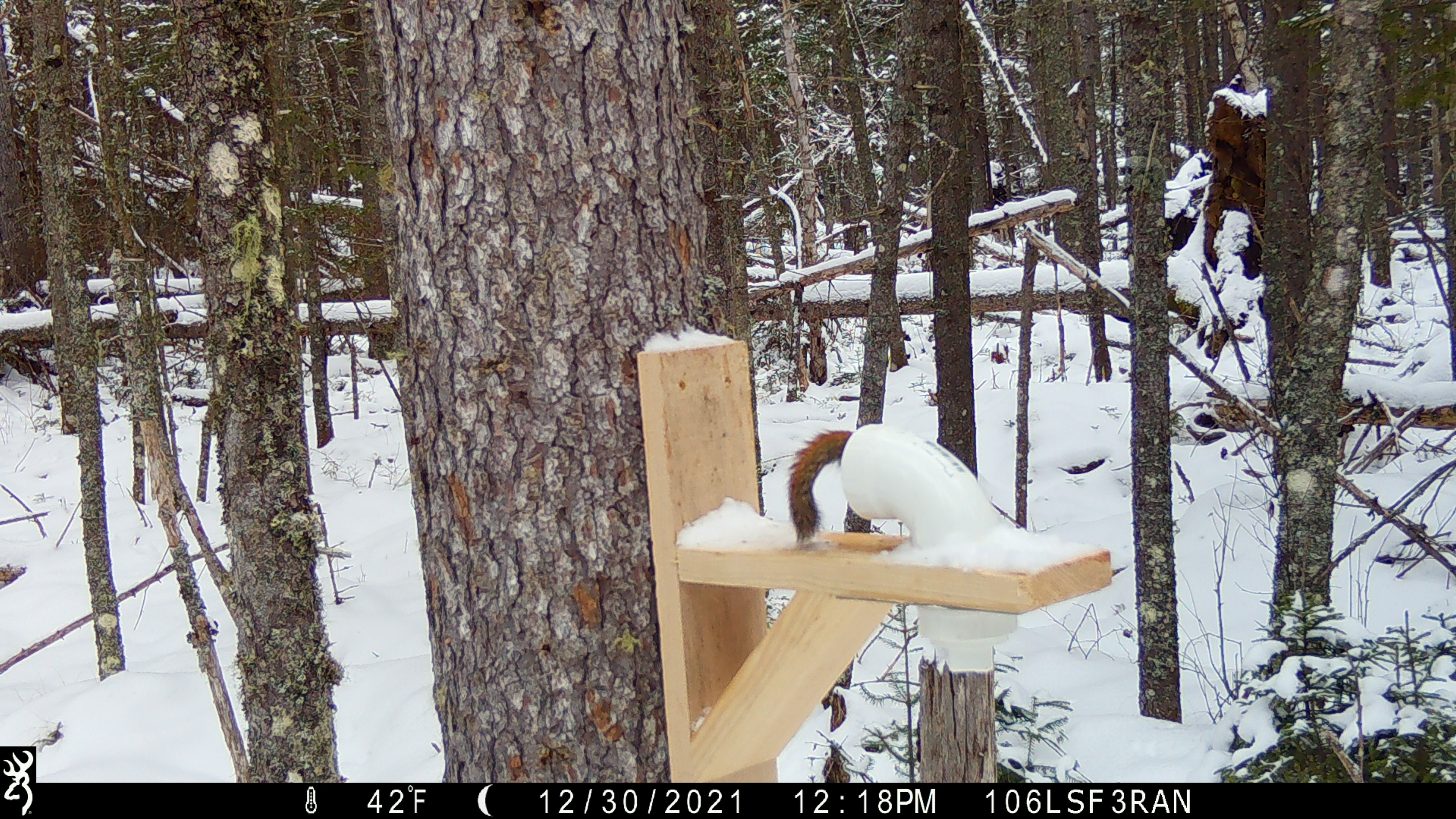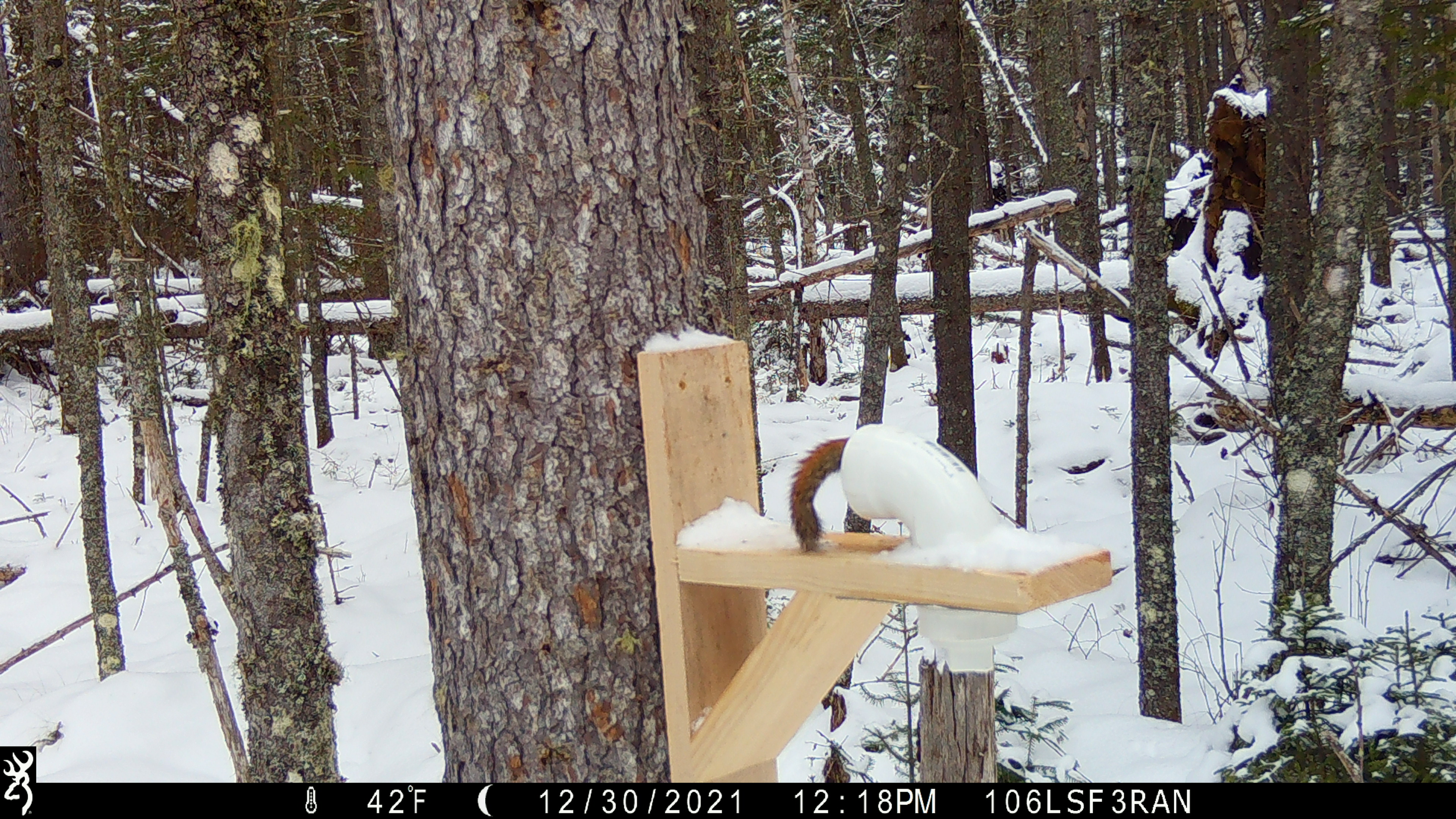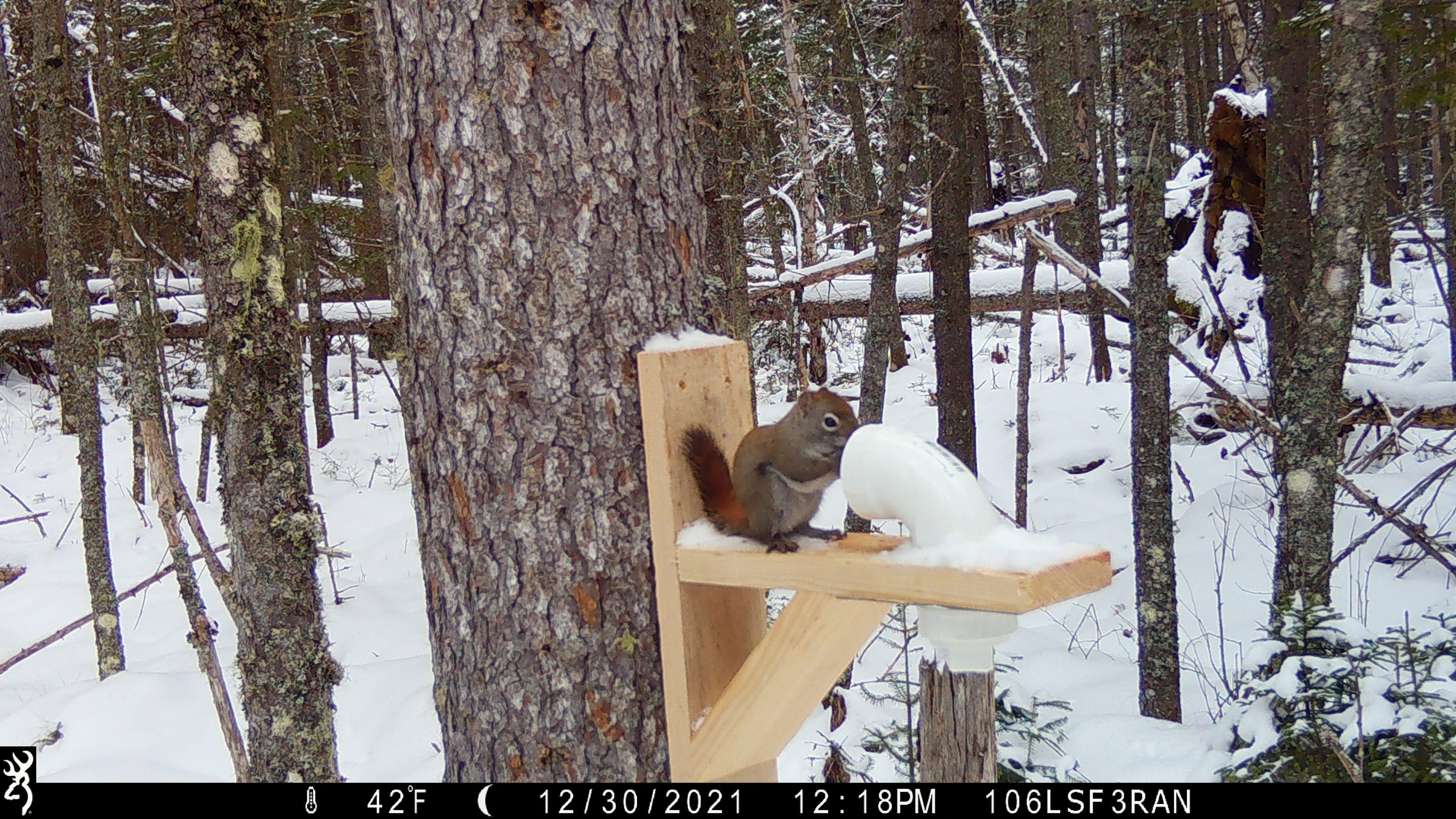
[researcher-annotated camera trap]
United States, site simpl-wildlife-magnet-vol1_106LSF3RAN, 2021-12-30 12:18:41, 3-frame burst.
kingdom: Animalia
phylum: Chordata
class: Mammalia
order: Rodentia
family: Sciuridae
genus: Tamiasciurus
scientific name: Tamiasciurus hudsonicus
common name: red squirrel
Red squirrel (Tamiasciurus hudsonicus).